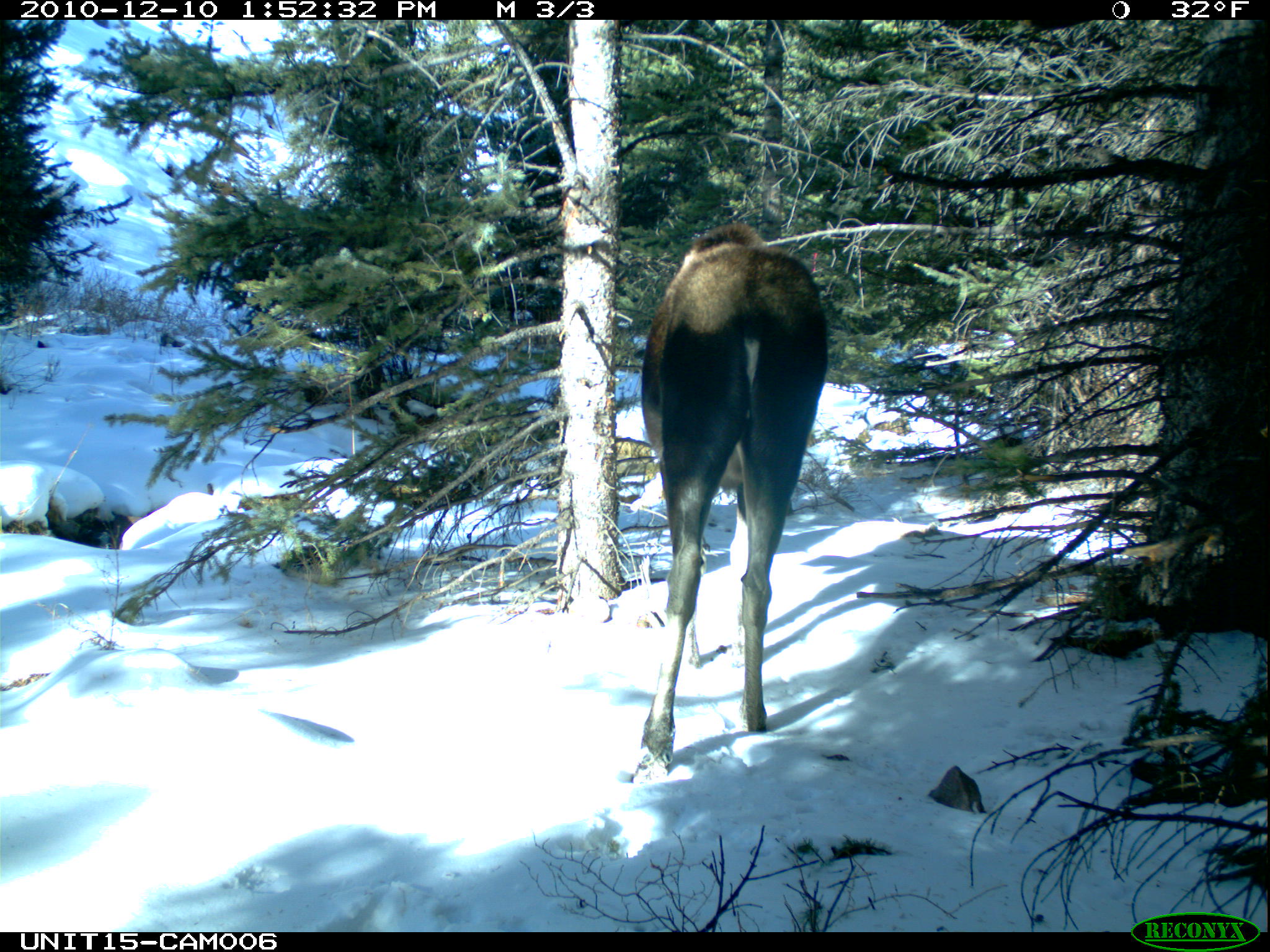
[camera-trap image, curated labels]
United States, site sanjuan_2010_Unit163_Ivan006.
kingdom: Animalia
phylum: Chordata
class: Mammalia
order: Artiodactyla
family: Cervidae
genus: Alces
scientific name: Alces alces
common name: moose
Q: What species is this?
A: Alces alces (moose).